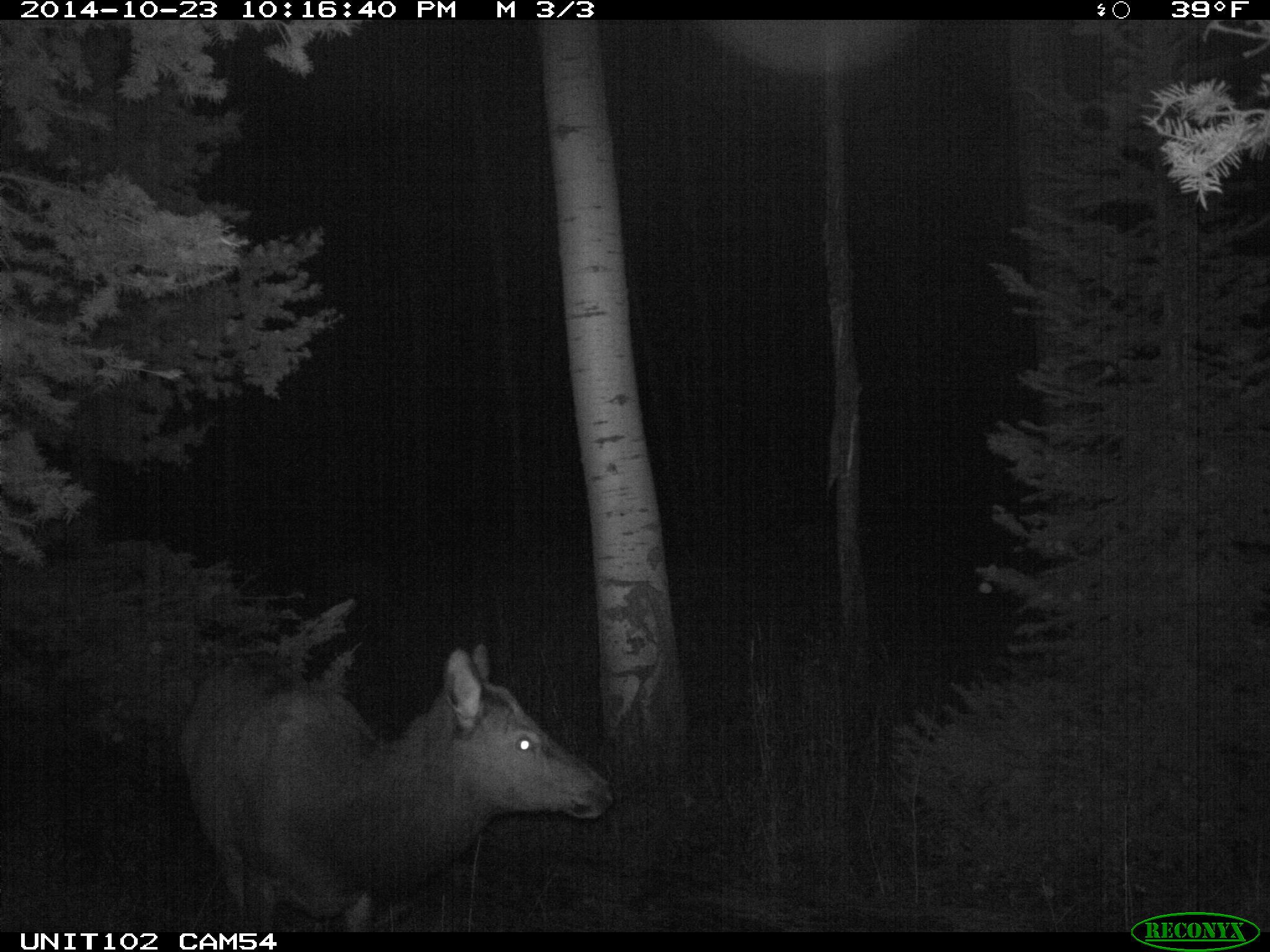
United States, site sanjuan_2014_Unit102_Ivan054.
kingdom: Animalia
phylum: Chordata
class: Mammalia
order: Artiodactyla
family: Cervidae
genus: Cervus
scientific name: Cervus elaphus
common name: red deer